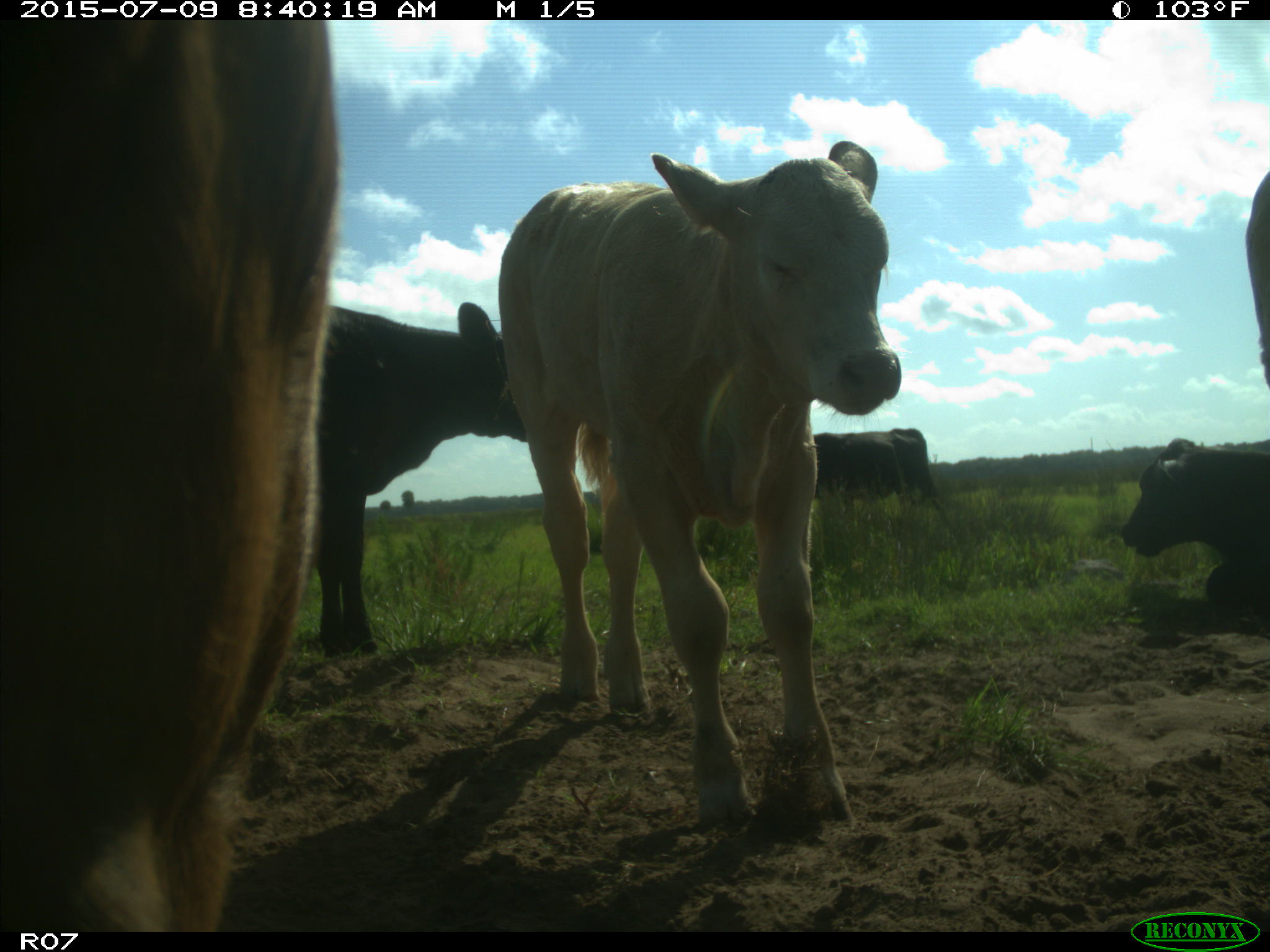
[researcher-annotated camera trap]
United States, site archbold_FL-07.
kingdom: Animalia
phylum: Chordata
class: Mammalia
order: Artiodactyla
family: Bovidae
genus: Bos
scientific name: Bos taurus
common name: domestic cow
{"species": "Bos taurus (domestic cow)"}